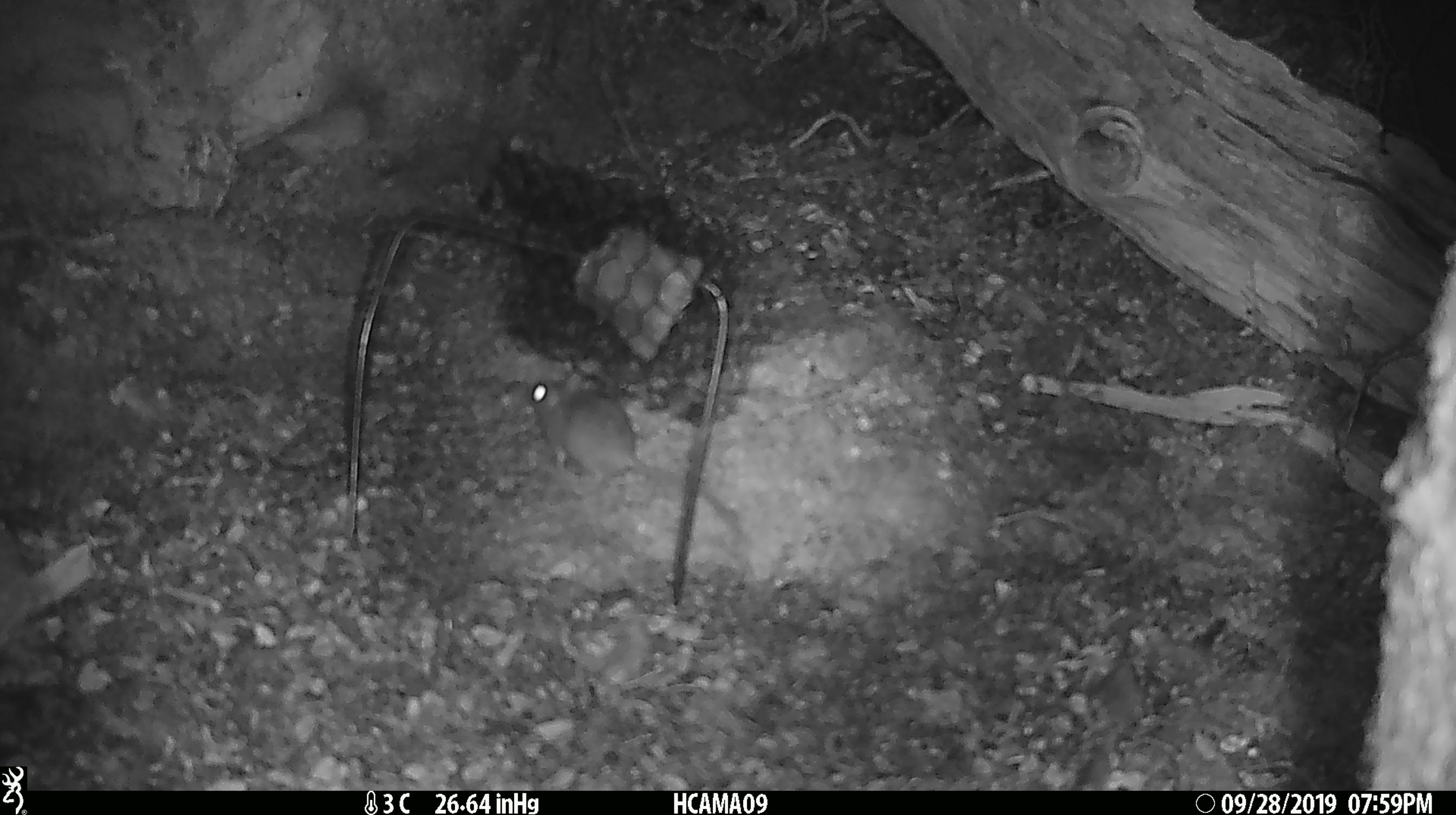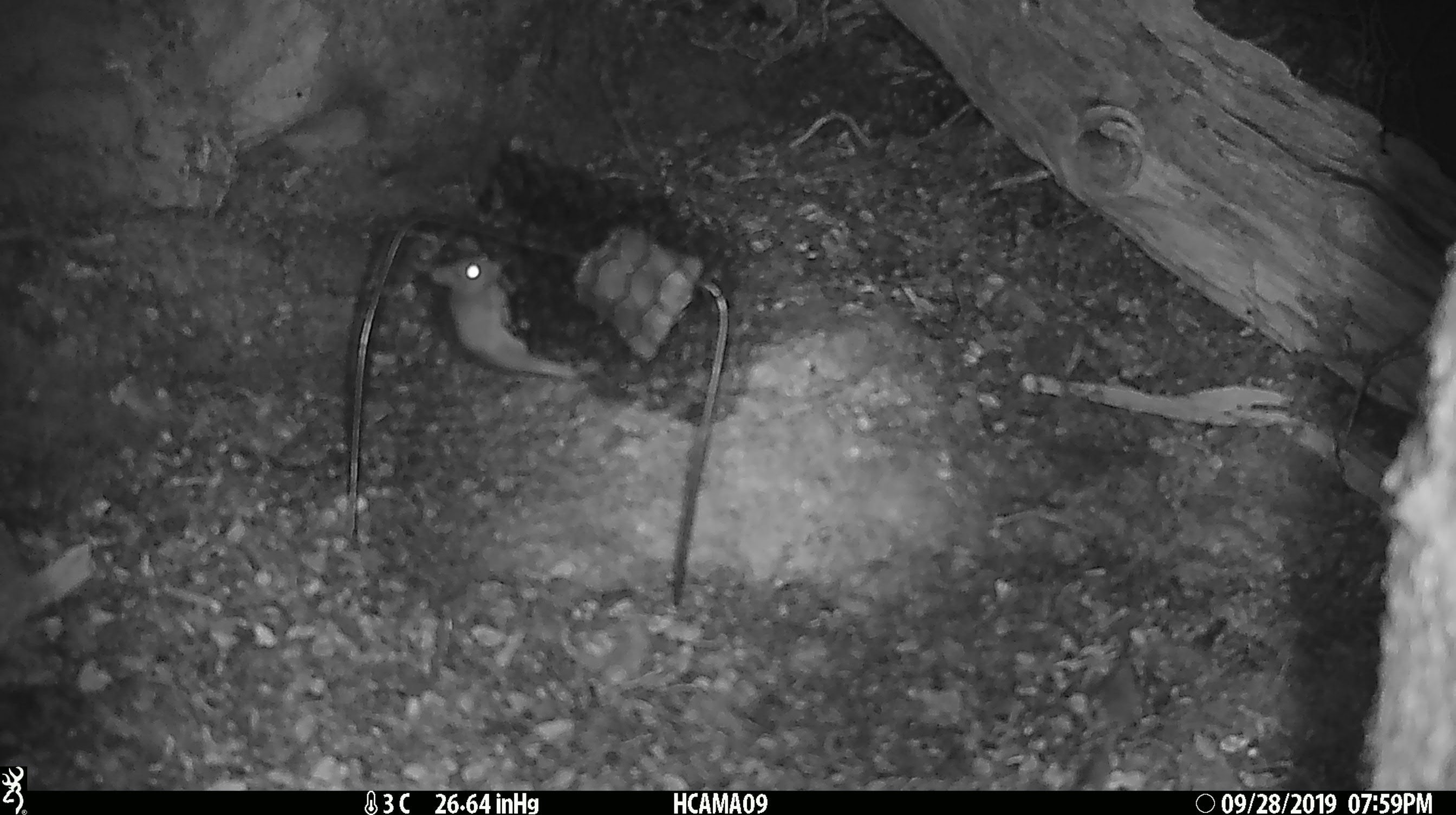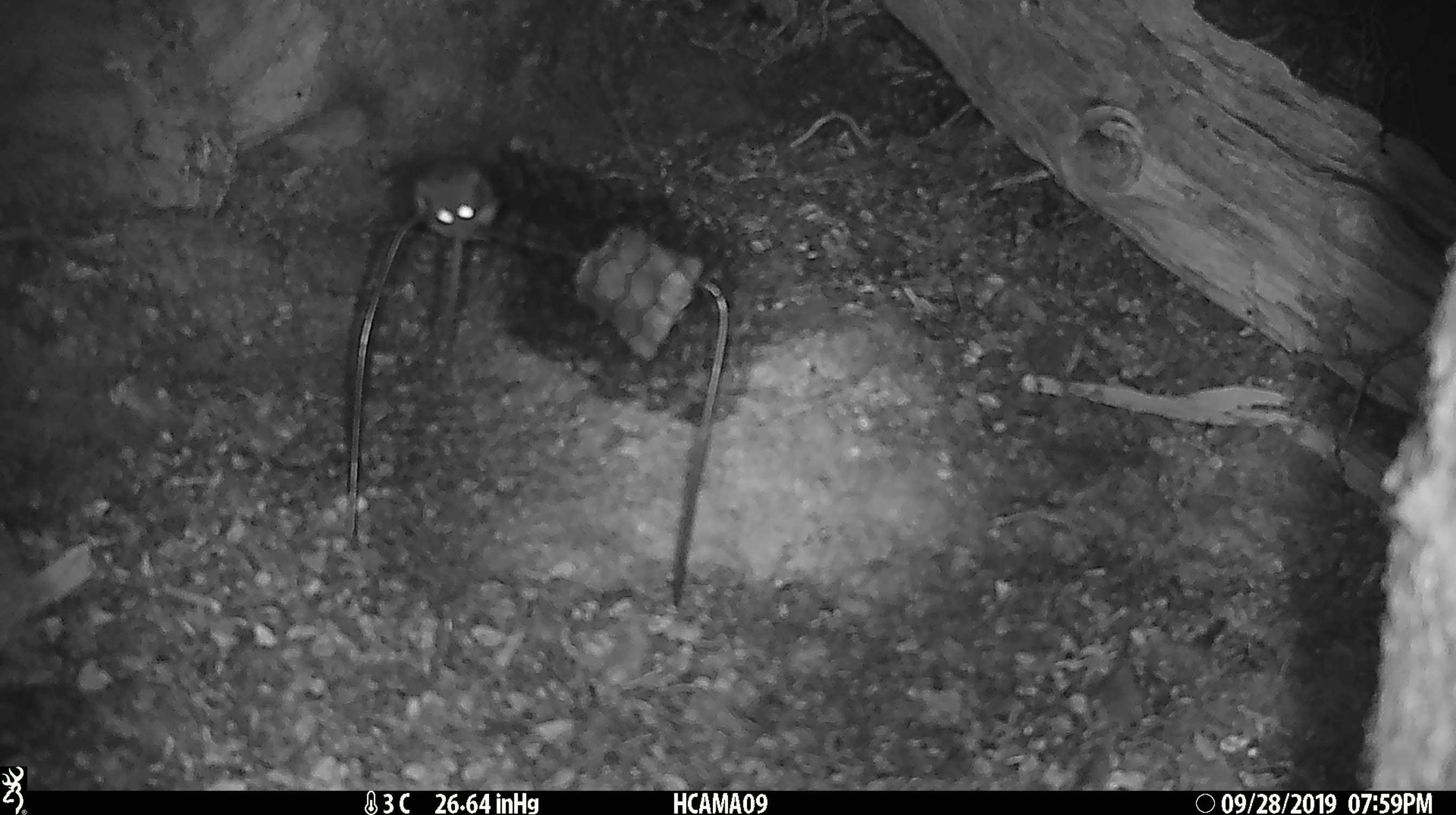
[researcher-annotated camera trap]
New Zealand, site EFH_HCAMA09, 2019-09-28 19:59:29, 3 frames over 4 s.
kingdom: Animalia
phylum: Chordata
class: Mammalia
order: Rodentia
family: Muridae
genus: Mus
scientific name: Mus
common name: mouse